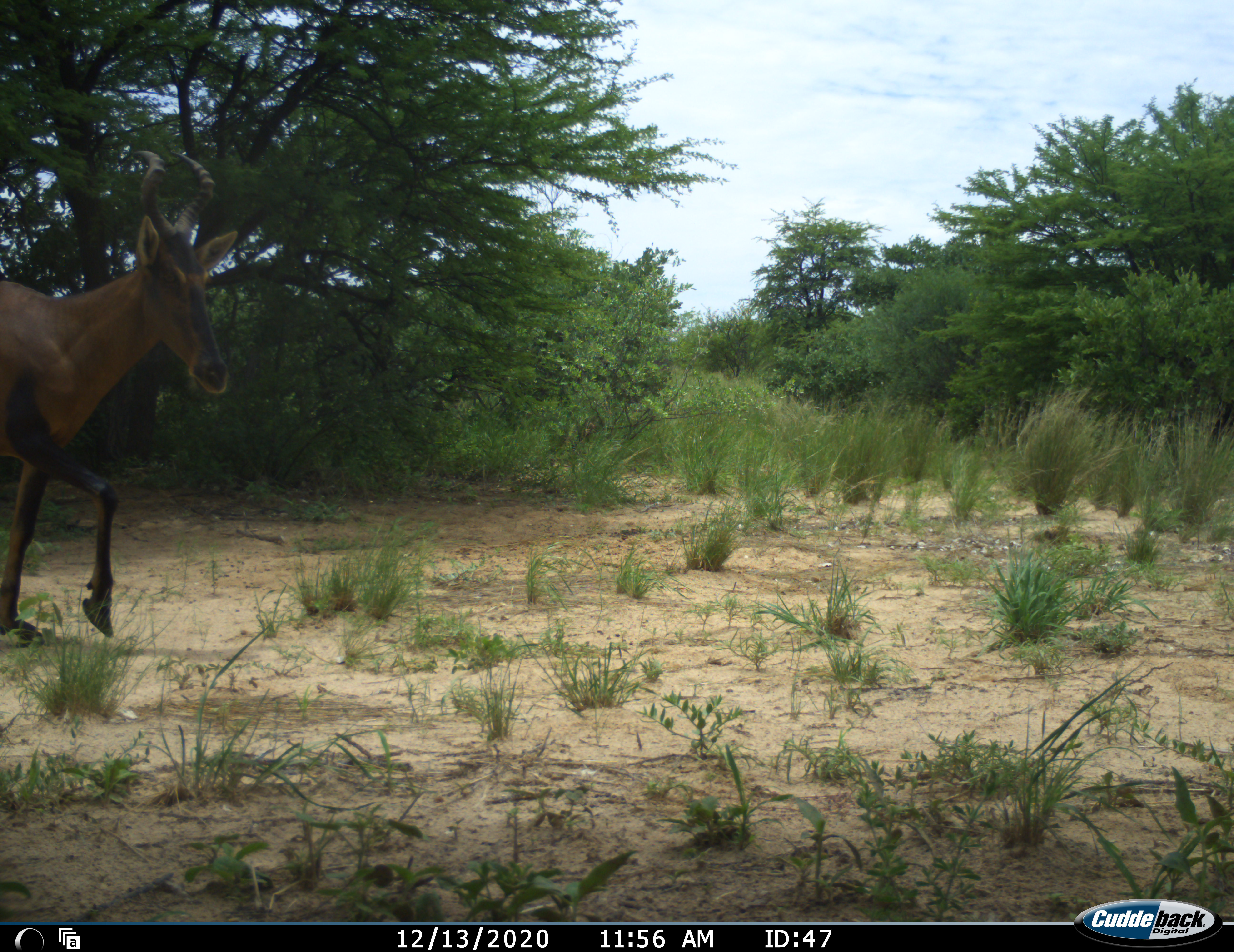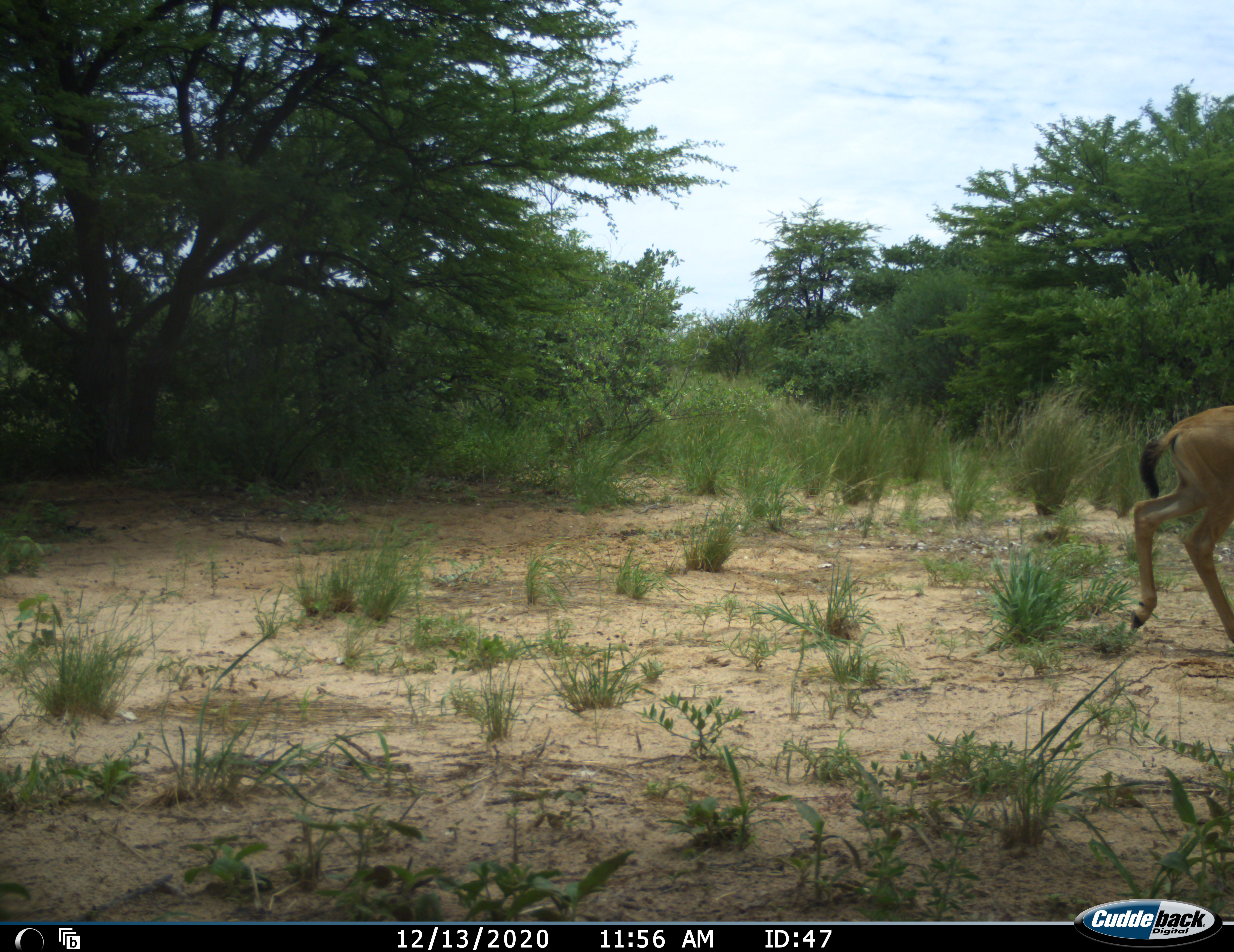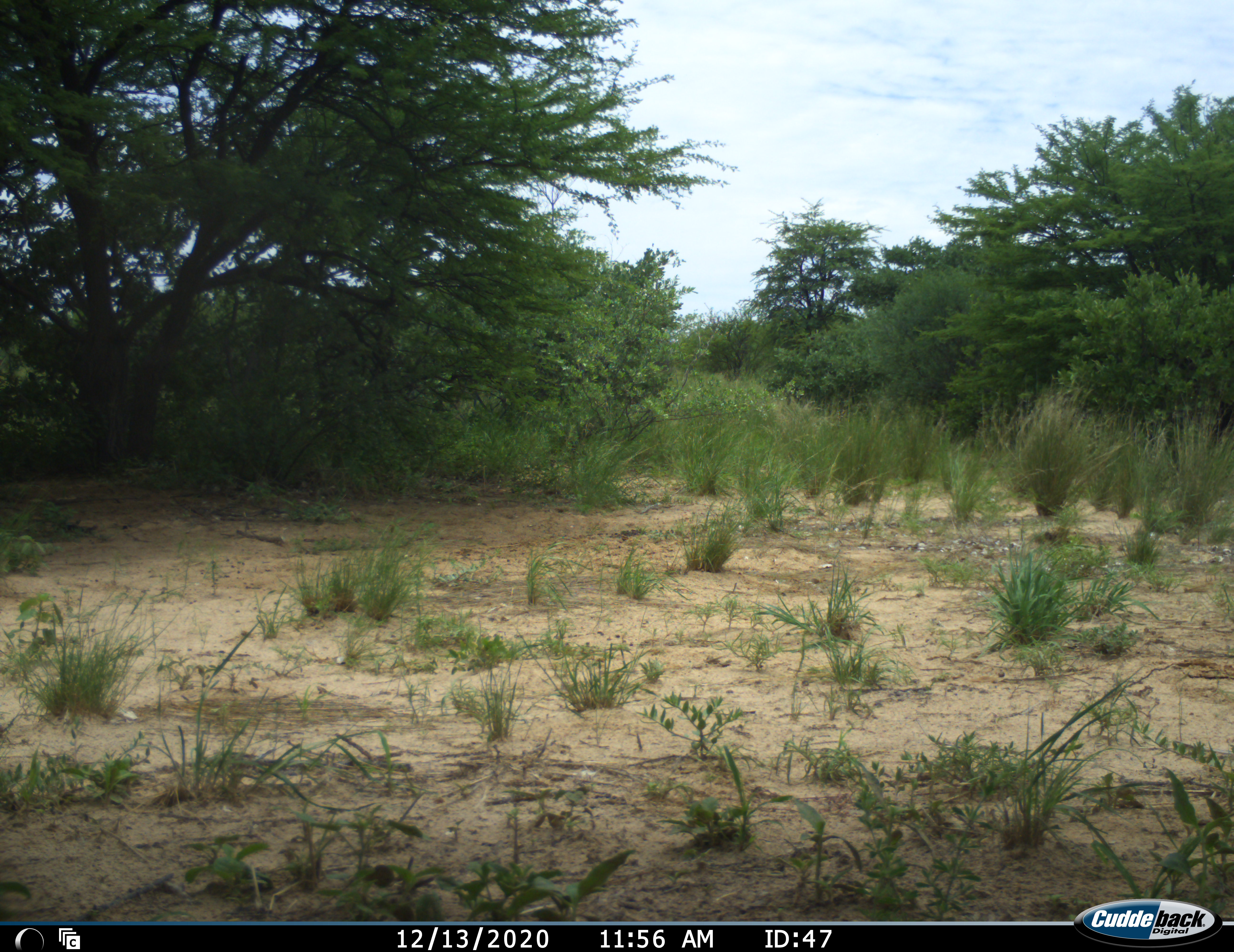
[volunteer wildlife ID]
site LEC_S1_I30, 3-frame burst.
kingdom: Animalia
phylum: Chordata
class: Mammalia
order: Artiodactyla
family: Bovidae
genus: Alcelaphus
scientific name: Alcelaphus buselaphus caama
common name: red hartebeest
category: hartebeestred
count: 1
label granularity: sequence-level